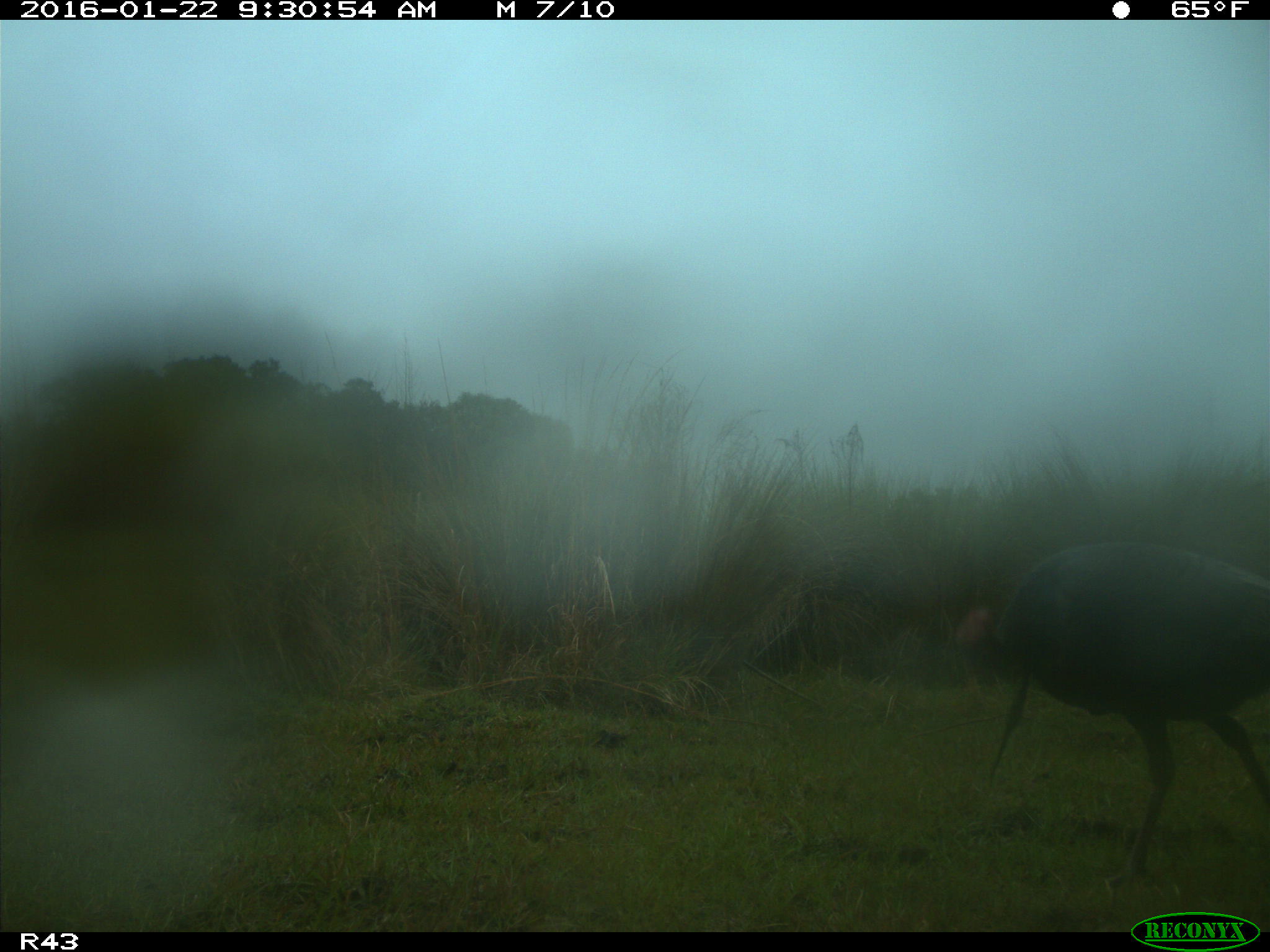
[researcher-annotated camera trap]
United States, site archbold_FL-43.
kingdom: Animalia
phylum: Chordata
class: Aves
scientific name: Aves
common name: birds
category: unidentified bird